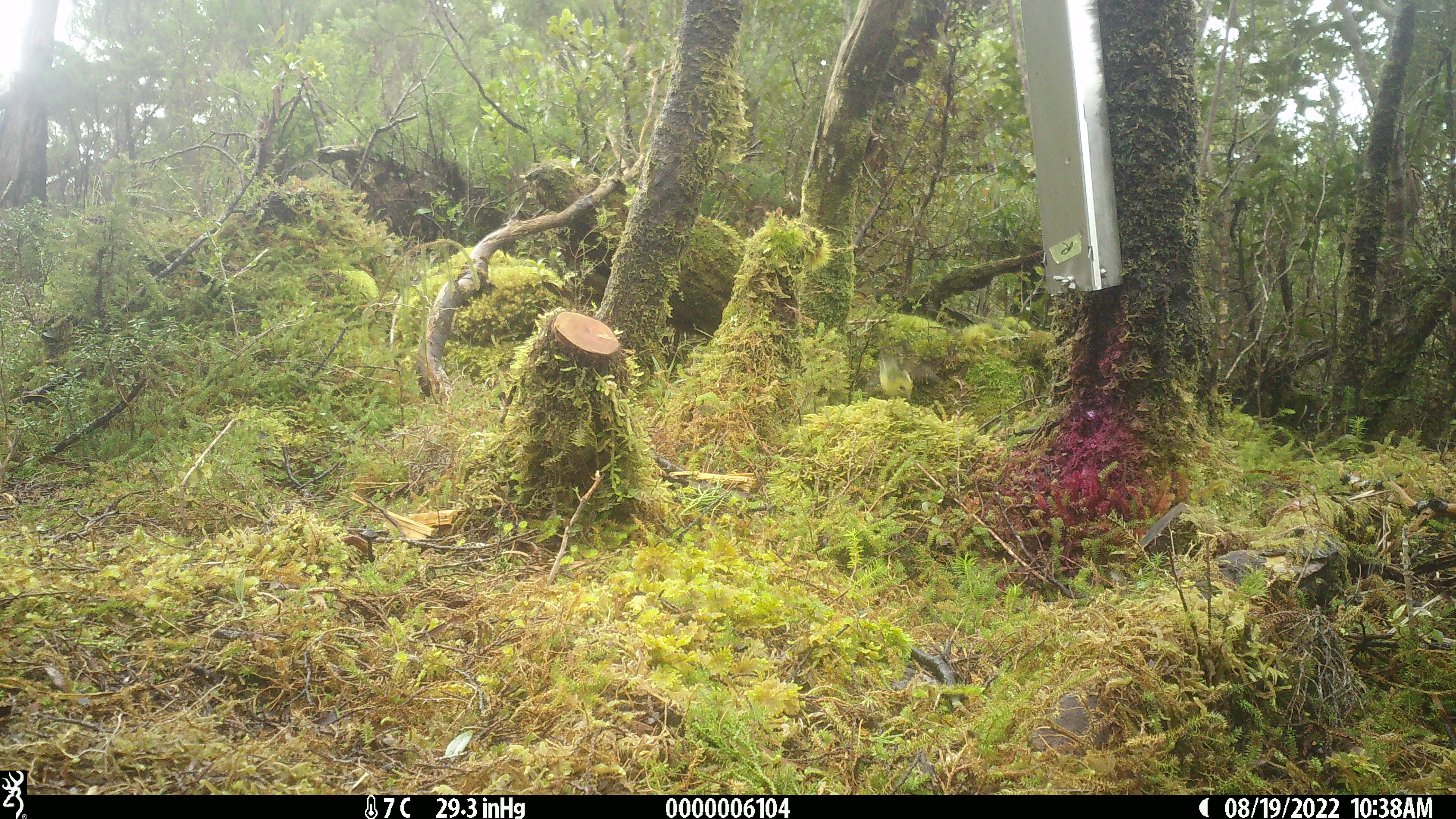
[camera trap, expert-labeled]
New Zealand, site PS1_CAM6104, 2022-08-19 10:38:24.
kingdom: Animalia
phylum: Chordata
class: Aves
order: Passeriformes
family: Acanthisittidae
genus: Acanthisitta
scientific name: Acanthisitta chloris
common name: rifleman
Rifleman (Acanthisitta chloris).